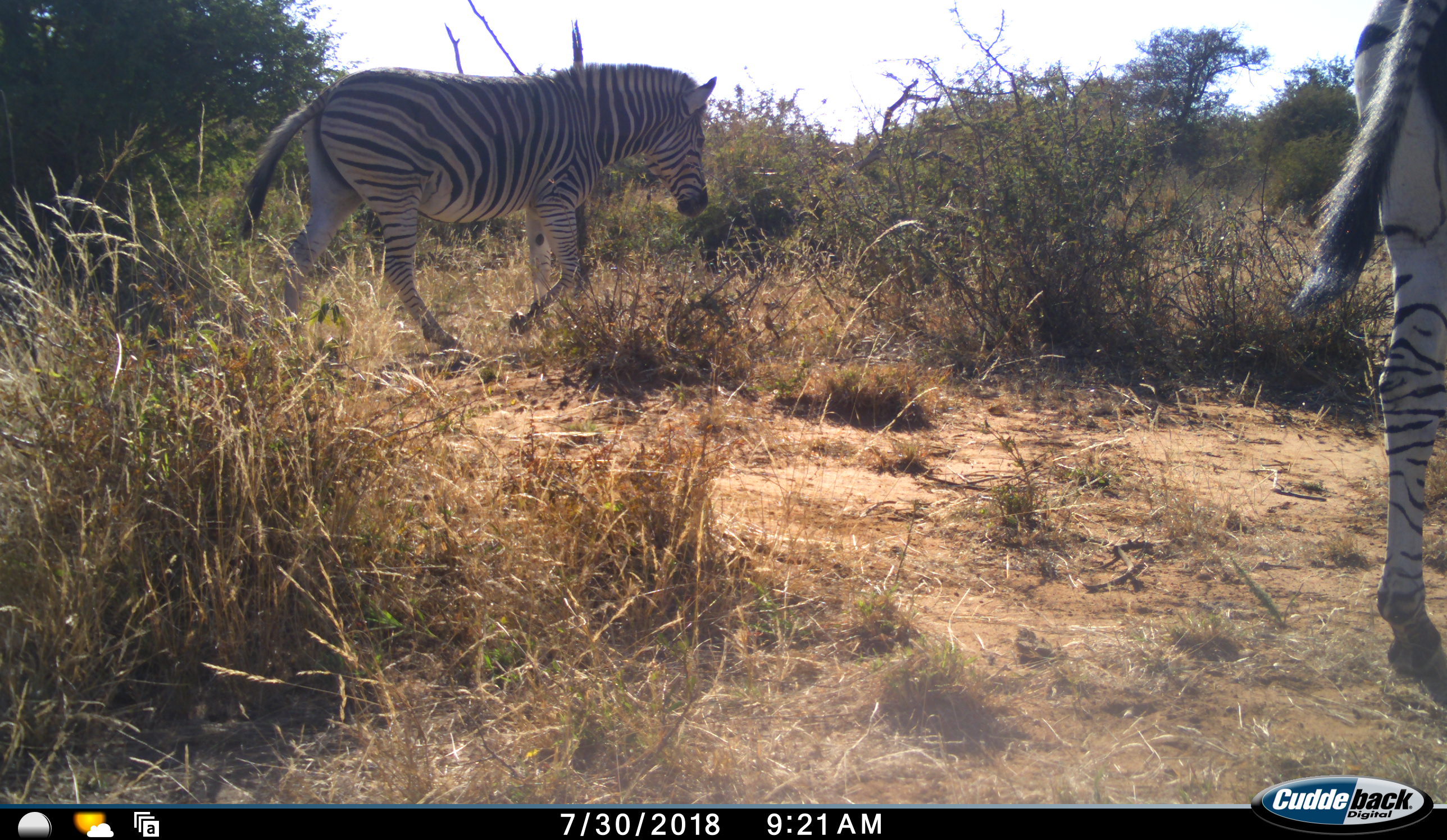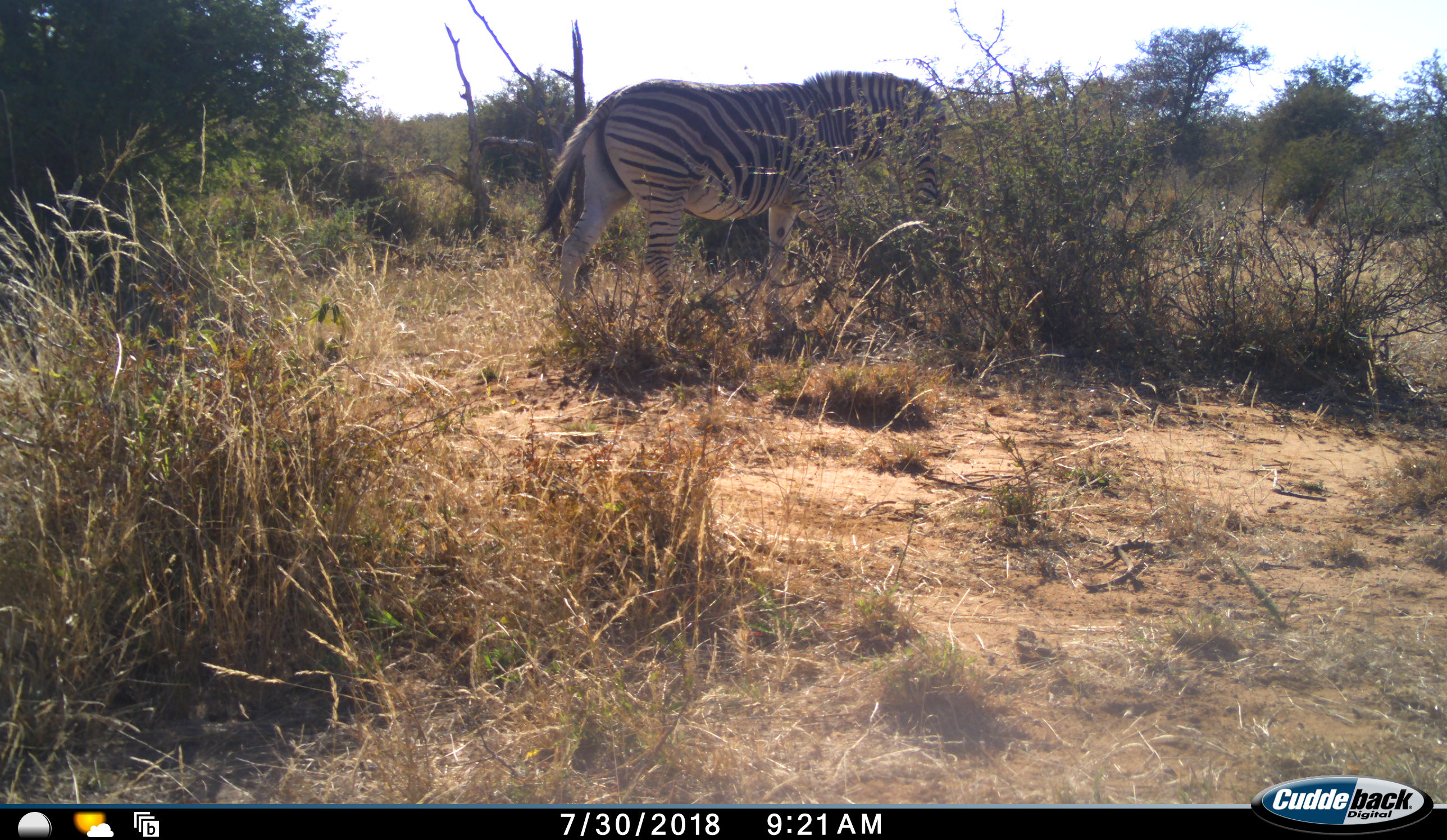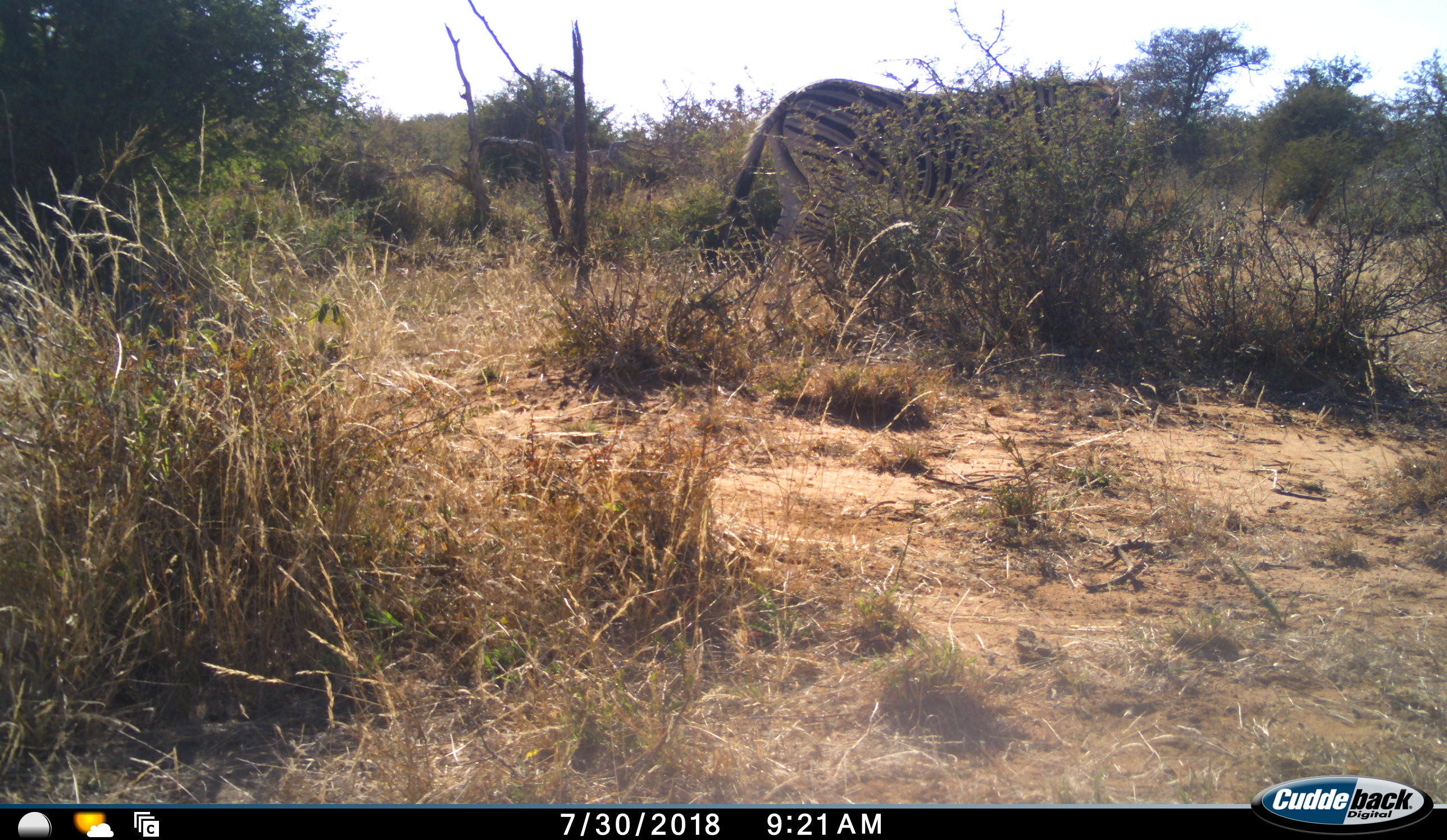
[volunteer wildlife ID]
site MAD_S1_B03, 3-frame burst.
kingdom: Animalia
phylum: Chordata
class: Mammalia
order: Perissodactyla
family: Equidae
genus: Equus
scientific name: Equus quagga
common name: plains zebra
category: zebraplains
Zebraplains (plains zebra) (Equus quagga), count 2. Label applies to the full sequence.